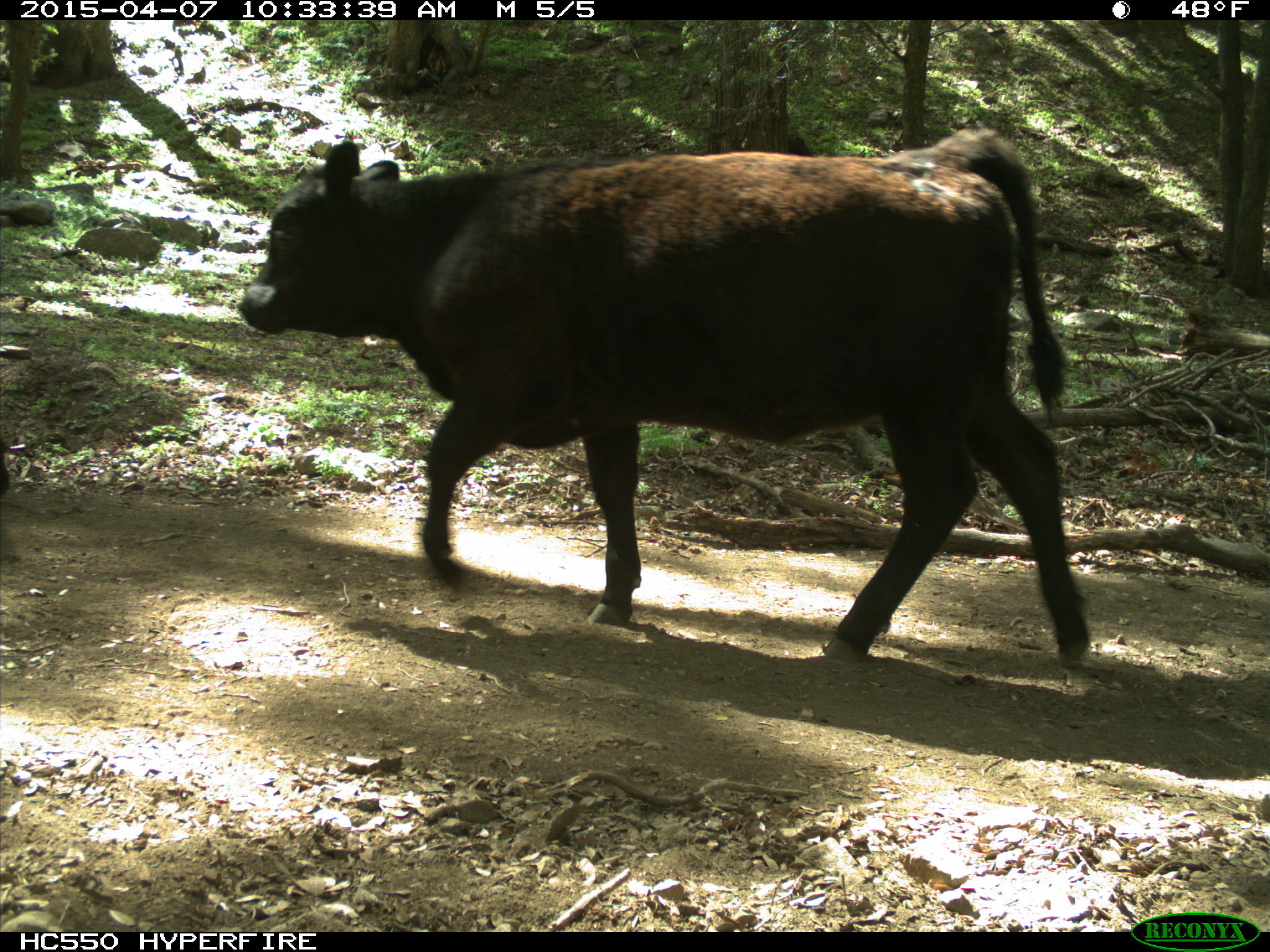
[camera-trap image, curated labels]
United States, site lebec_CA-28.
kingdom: Animalia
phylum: Chordata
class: Mammalia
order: Artiodactyla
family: Bovidae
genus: Bos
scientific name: Bos taurus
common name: domestic cow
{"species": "Bos taurus (domestic cow)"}